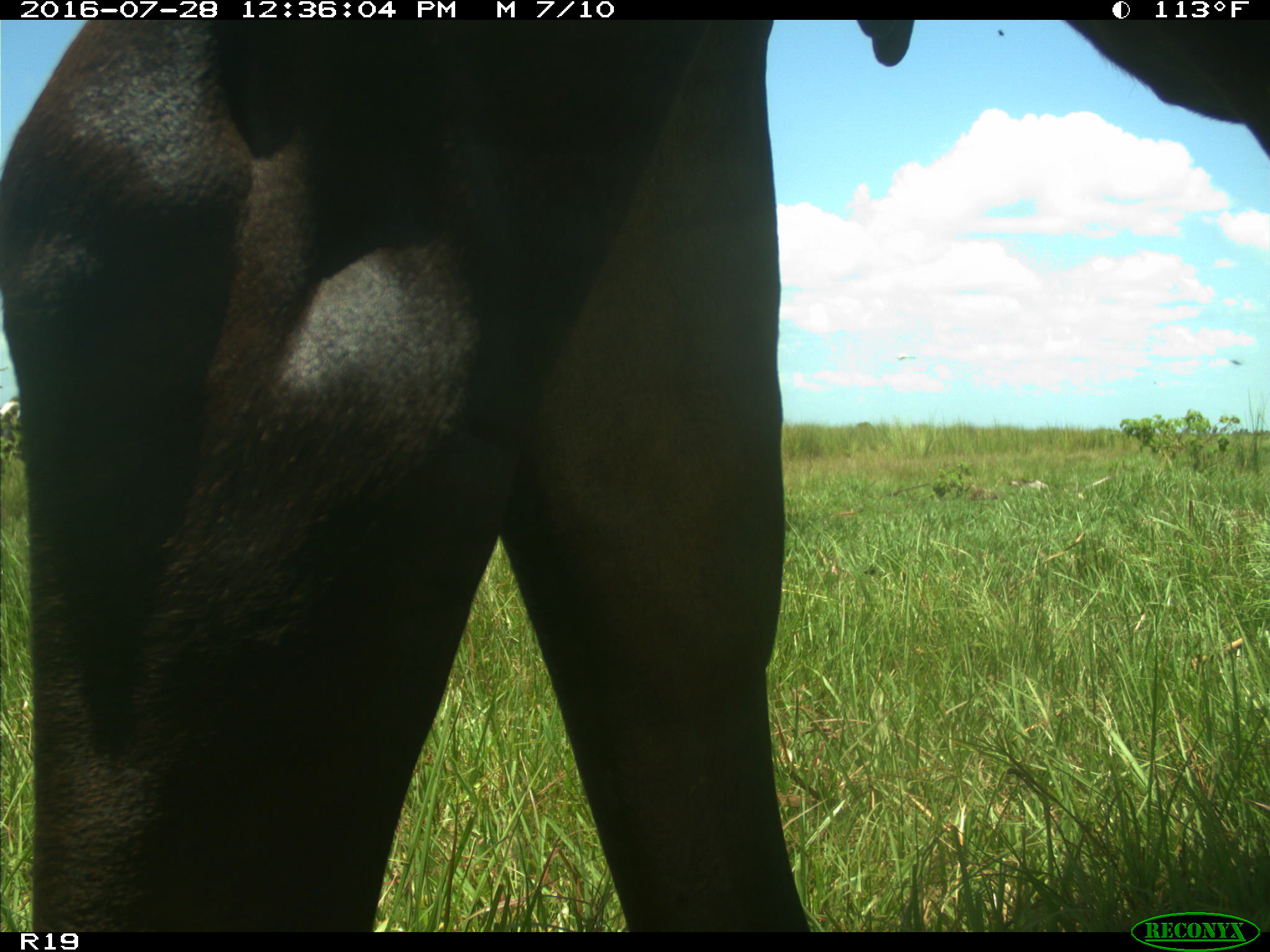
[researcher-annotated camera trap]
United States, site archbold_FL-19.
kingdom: Animalia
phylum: Chordata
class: Mammalia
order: Artiodactyla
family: Bovidae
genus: Bos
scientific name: Bos taurus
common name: domestic cow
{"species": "Bos taurus (domestic cow)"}